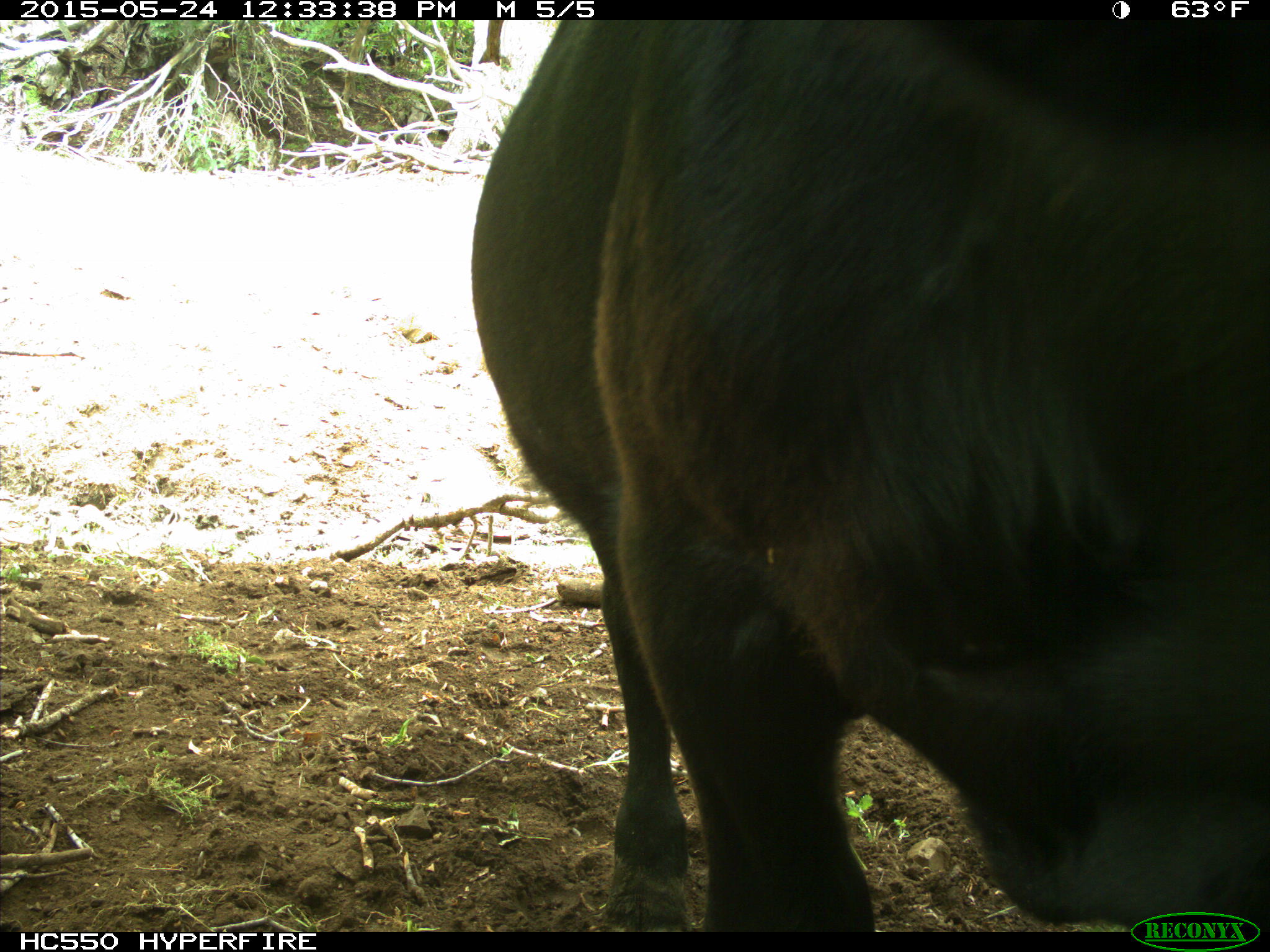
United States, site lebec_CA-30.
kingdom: Animalia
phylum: Chordata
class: Mammalia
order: Artiodactyla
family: Bovidae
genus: Bos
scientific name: Bos taurus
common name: domestic cow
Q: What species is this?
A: Bos taurus (domestic cow).